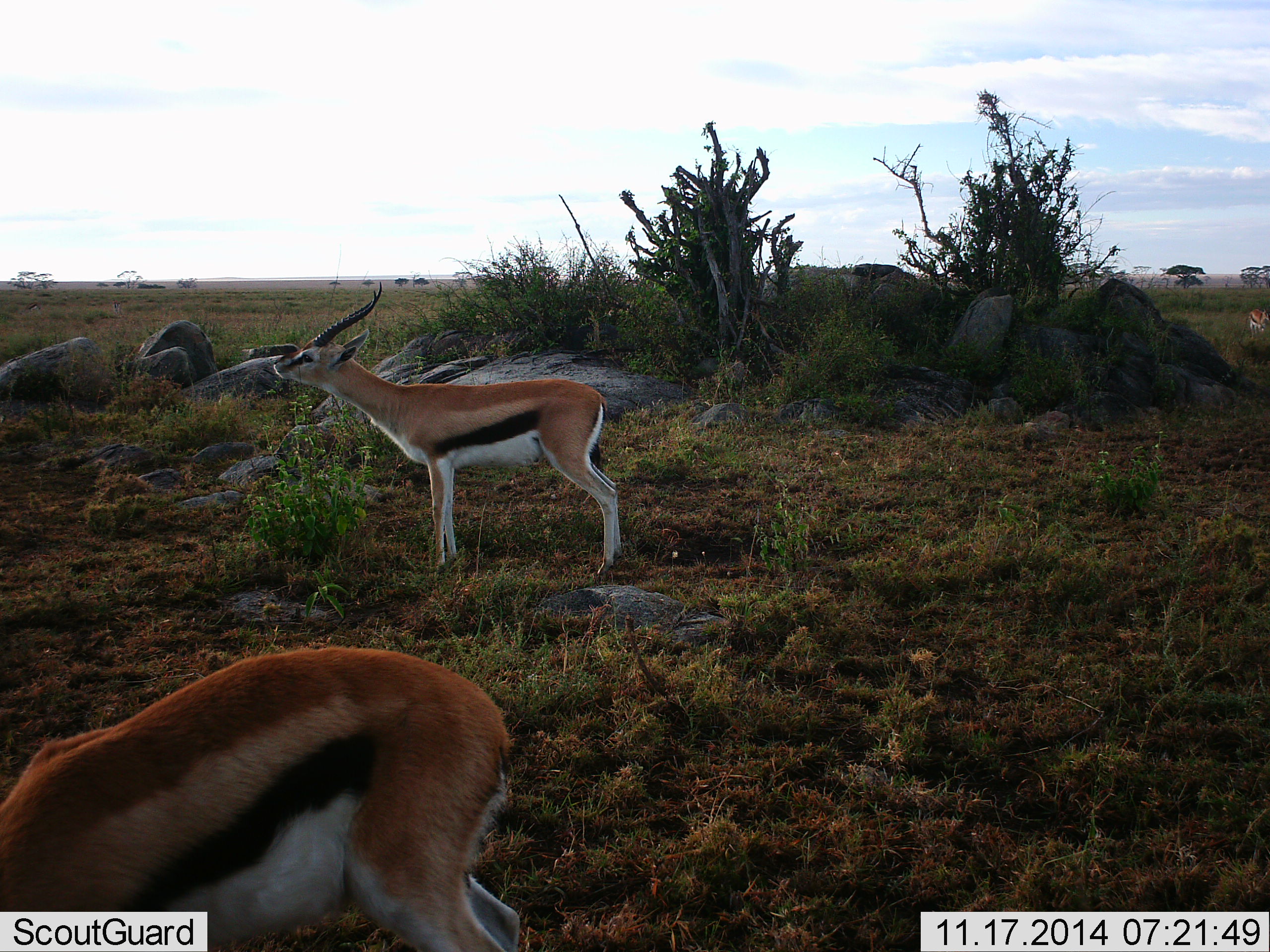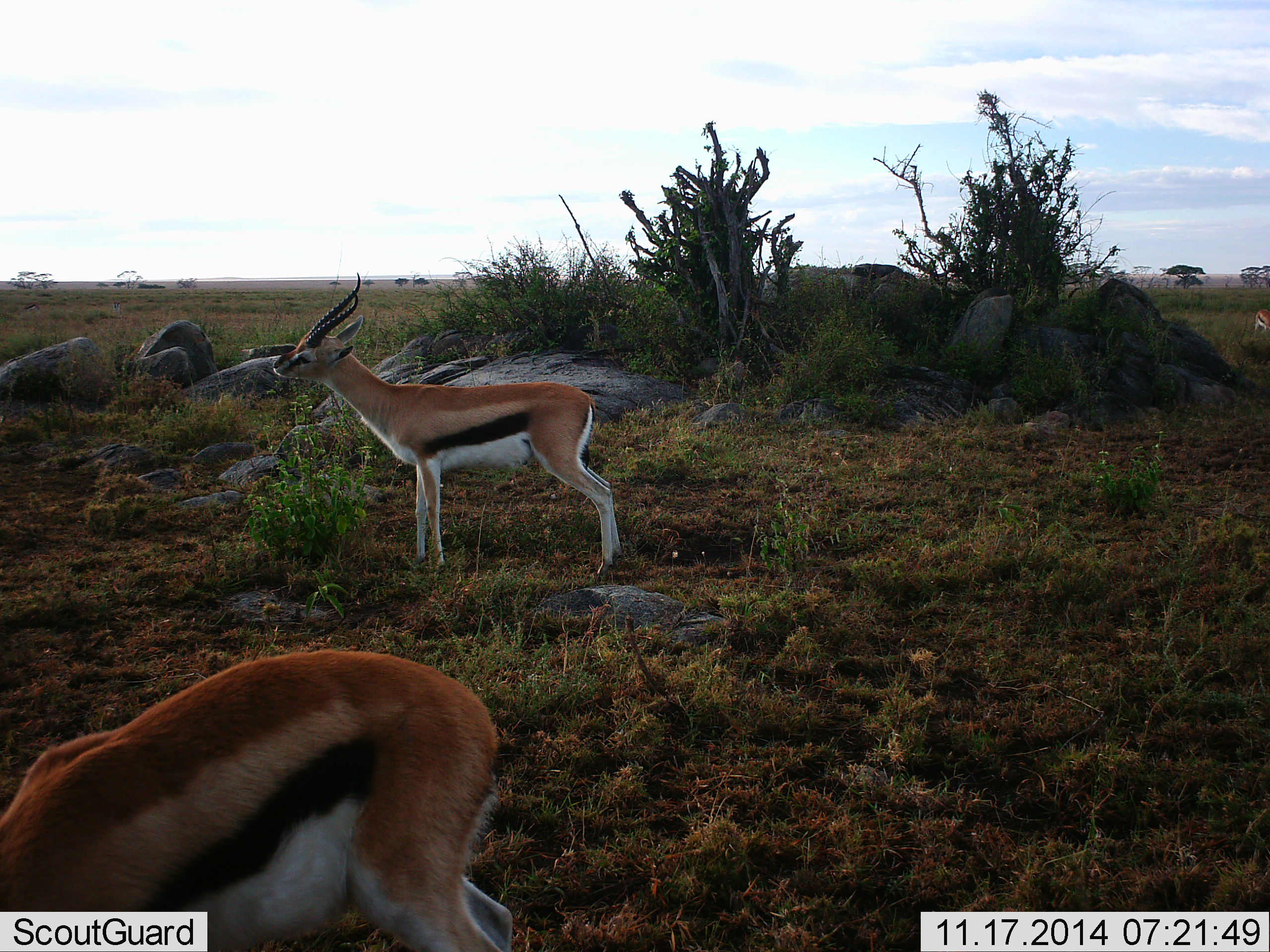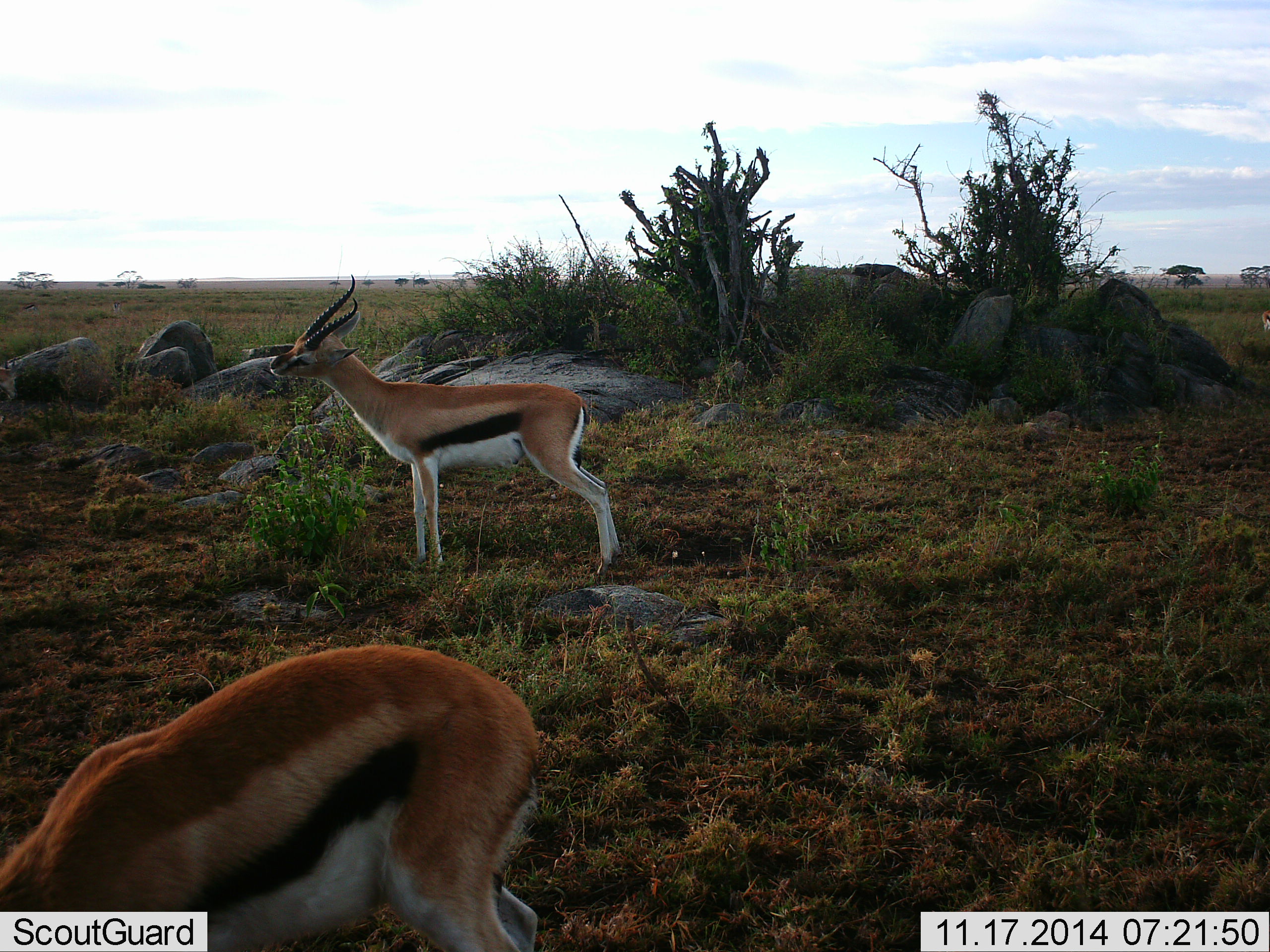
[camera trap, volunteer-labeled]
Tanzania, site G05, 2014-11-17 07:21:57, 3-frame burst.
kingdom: Animalia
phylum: Chordata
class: Mammalia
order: Artiodactyla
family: Bovidae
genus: Eudorcas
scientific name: Eudorcas thomsonii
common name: thomson's gazelle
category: gazellethomsons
Gazellethomsons (thomson's gazelle) (Eudorcas thomsonii), count 2. Behavior (volunteer vote fractions): standing 40%, resting 10%, moving 20%, interacting 0%. Young present (vote fraction): 0%. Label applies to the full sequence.